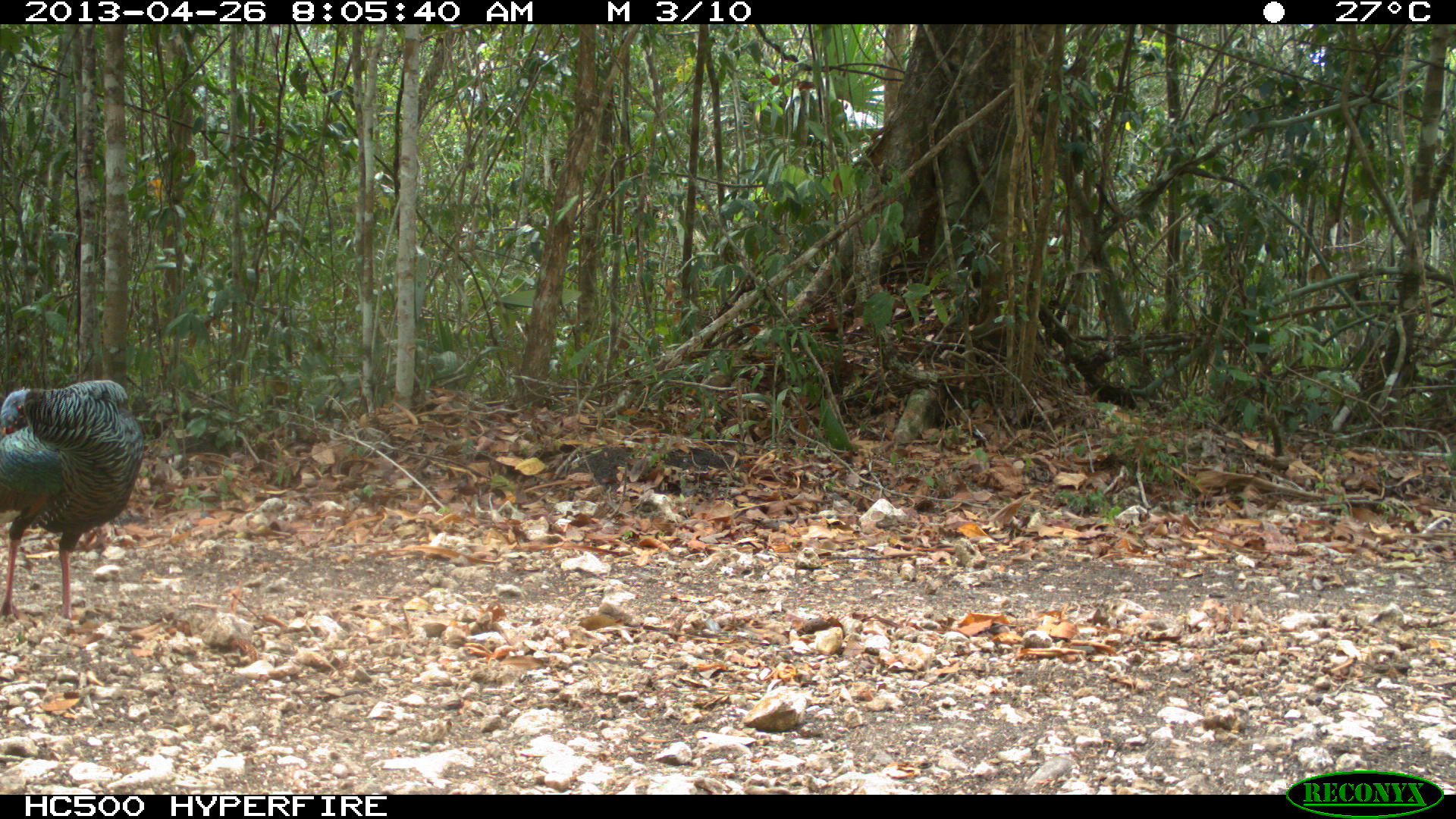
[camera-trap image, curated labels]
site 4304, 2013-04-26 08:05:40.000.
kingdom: Animalia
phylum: Chordata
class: Aves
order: Galliformes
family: Phasianidae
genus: Meleagris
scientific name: Meleagris ocellata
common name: ocellated turkey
Meleagris ocellata (ocellated turkey), count 1, sex female.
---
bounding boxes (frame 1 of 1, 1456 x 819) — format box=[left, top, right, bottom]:
meleagris ocellata: box=[0, 377, 145, 630]